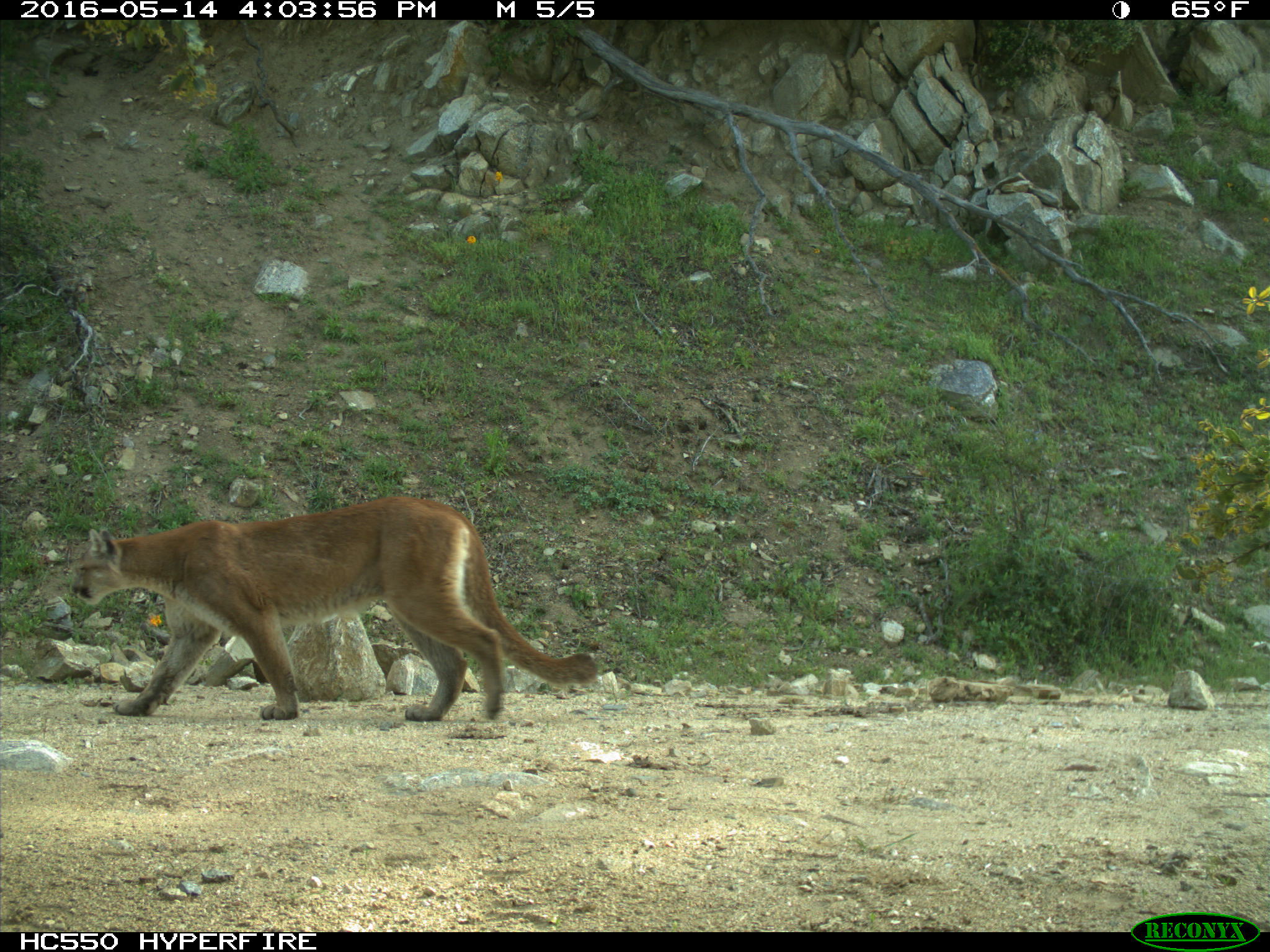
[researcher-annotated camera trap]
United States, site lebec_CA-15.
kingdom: Animalia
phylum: Chordata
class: Mammalia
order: Carnivora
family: Felidae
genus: Puma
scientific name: Puma concolor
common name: mountain lion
Puma concolor (mountain lion).